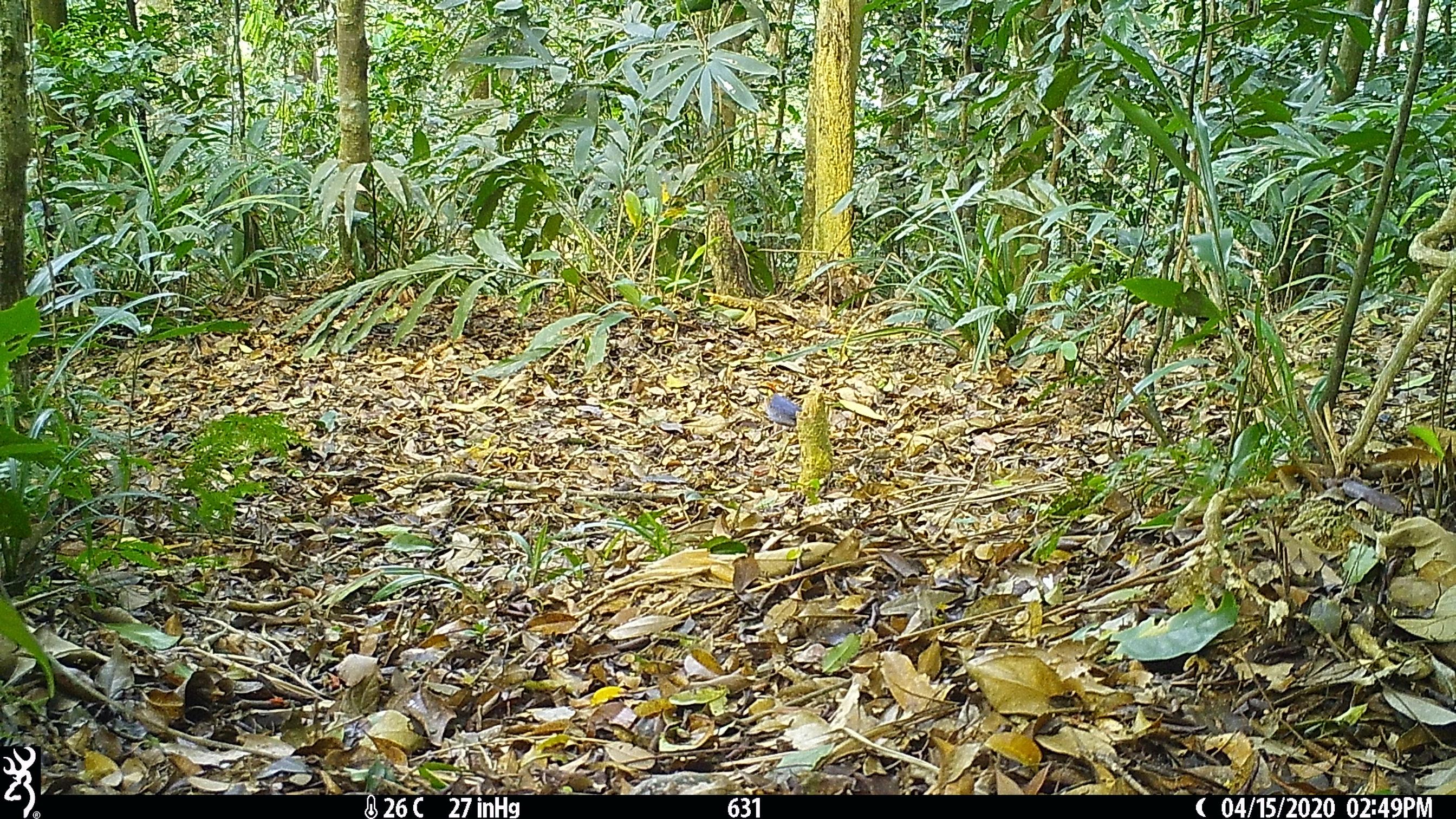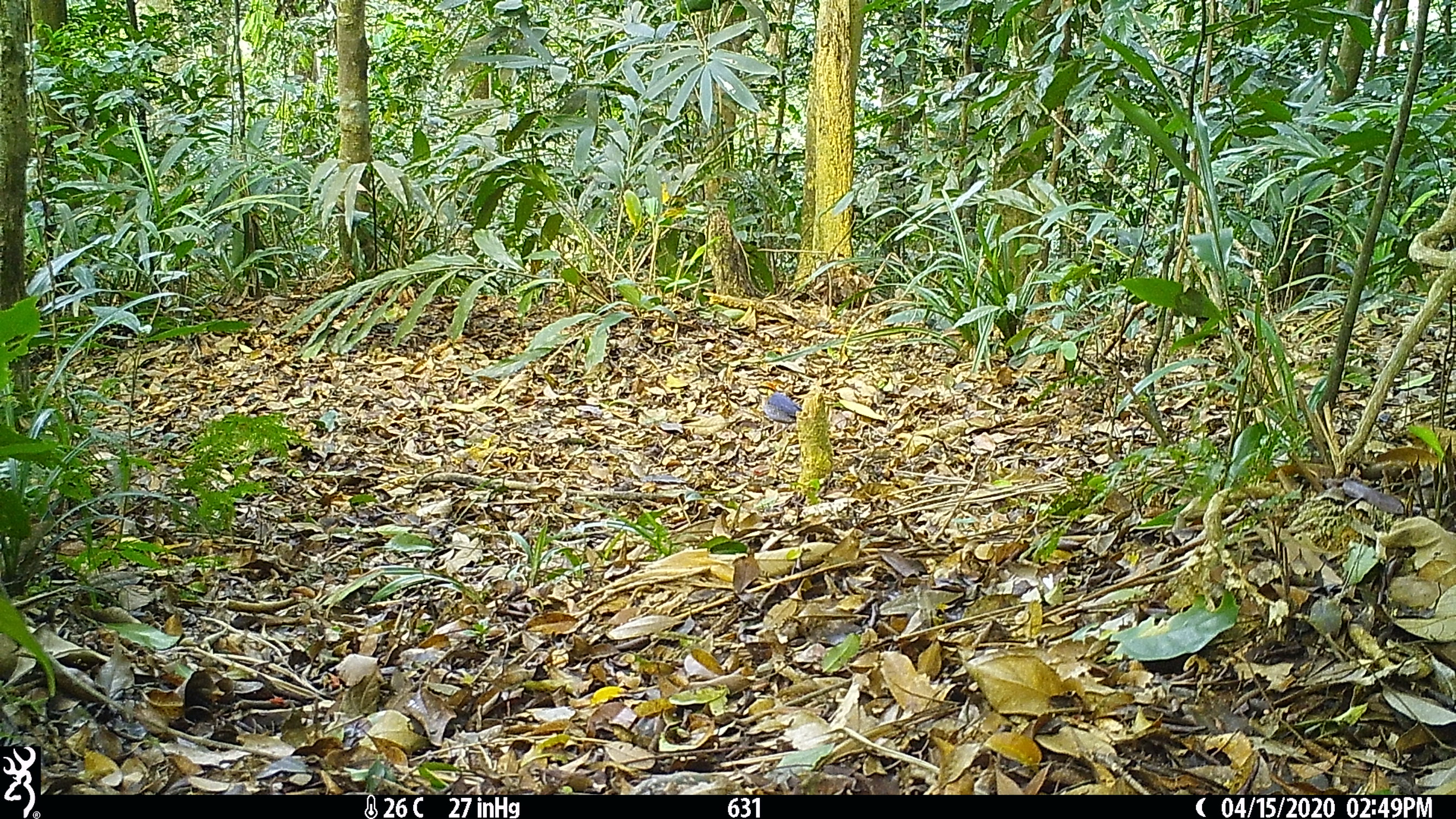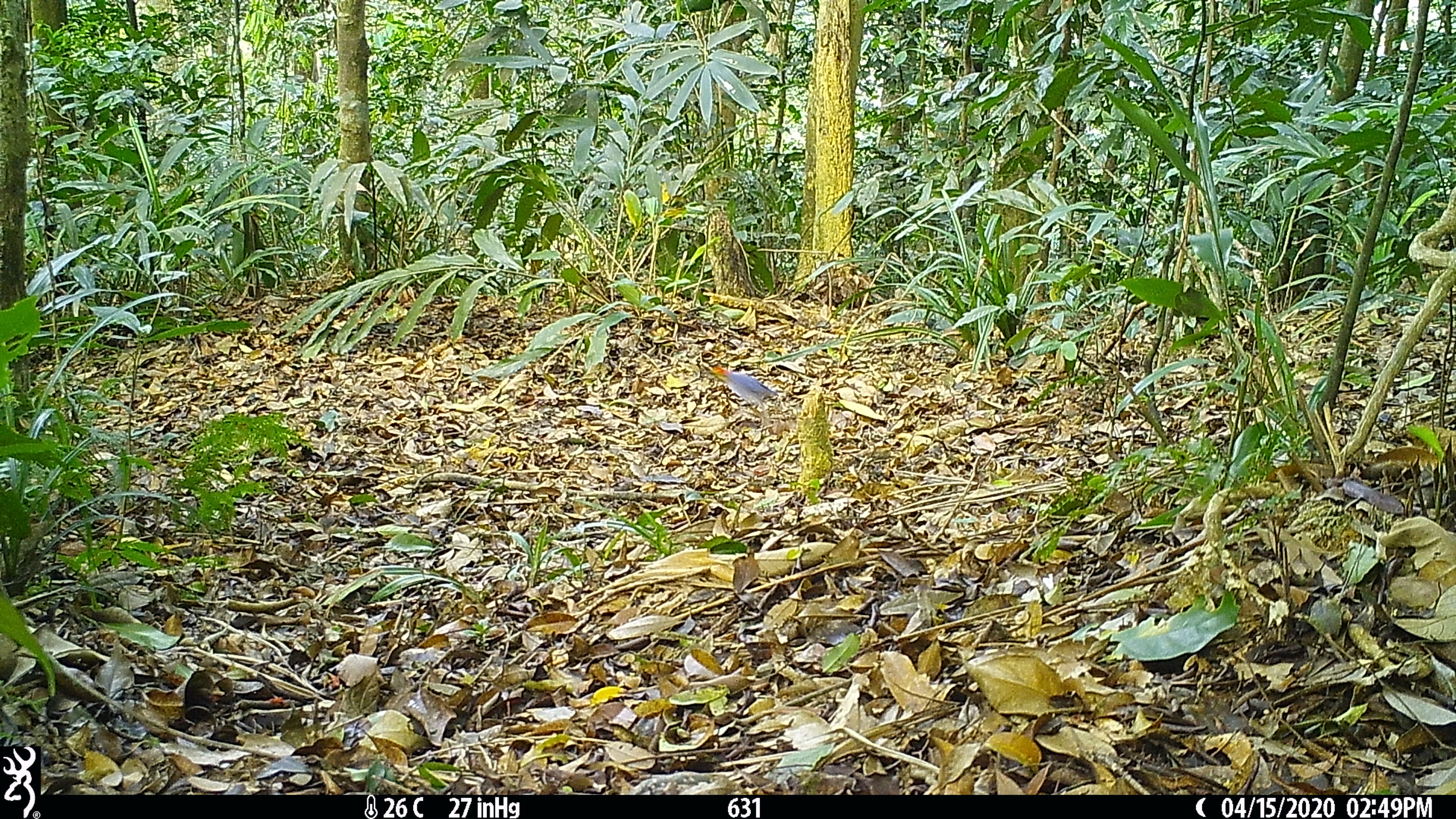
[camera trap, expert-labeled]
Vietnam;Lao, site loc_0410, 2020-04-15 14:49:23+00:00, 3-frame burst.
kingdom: Animalia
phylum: Chordata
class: Aves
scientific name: Aves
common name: bird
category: unidentified bird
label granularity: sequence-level